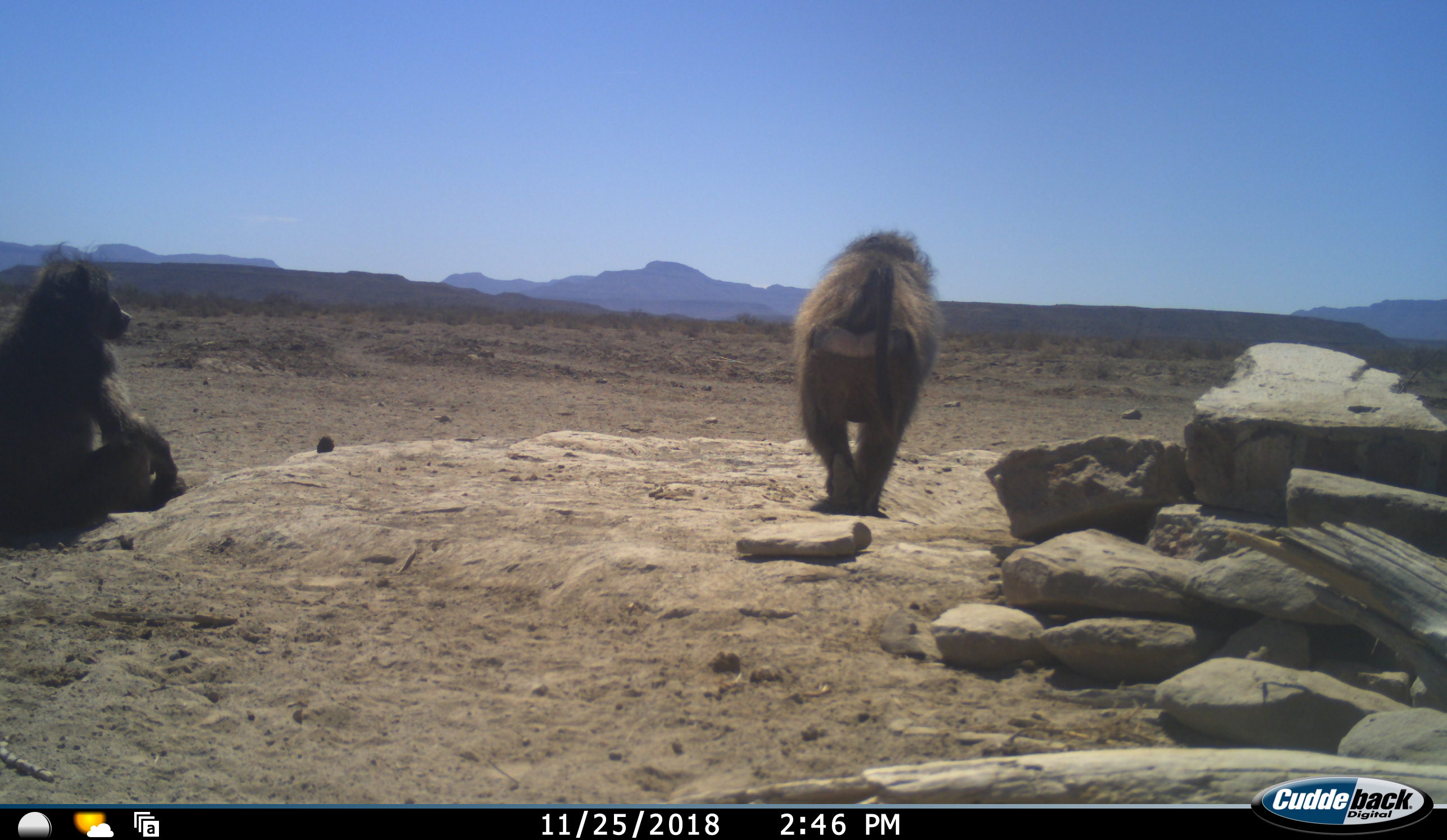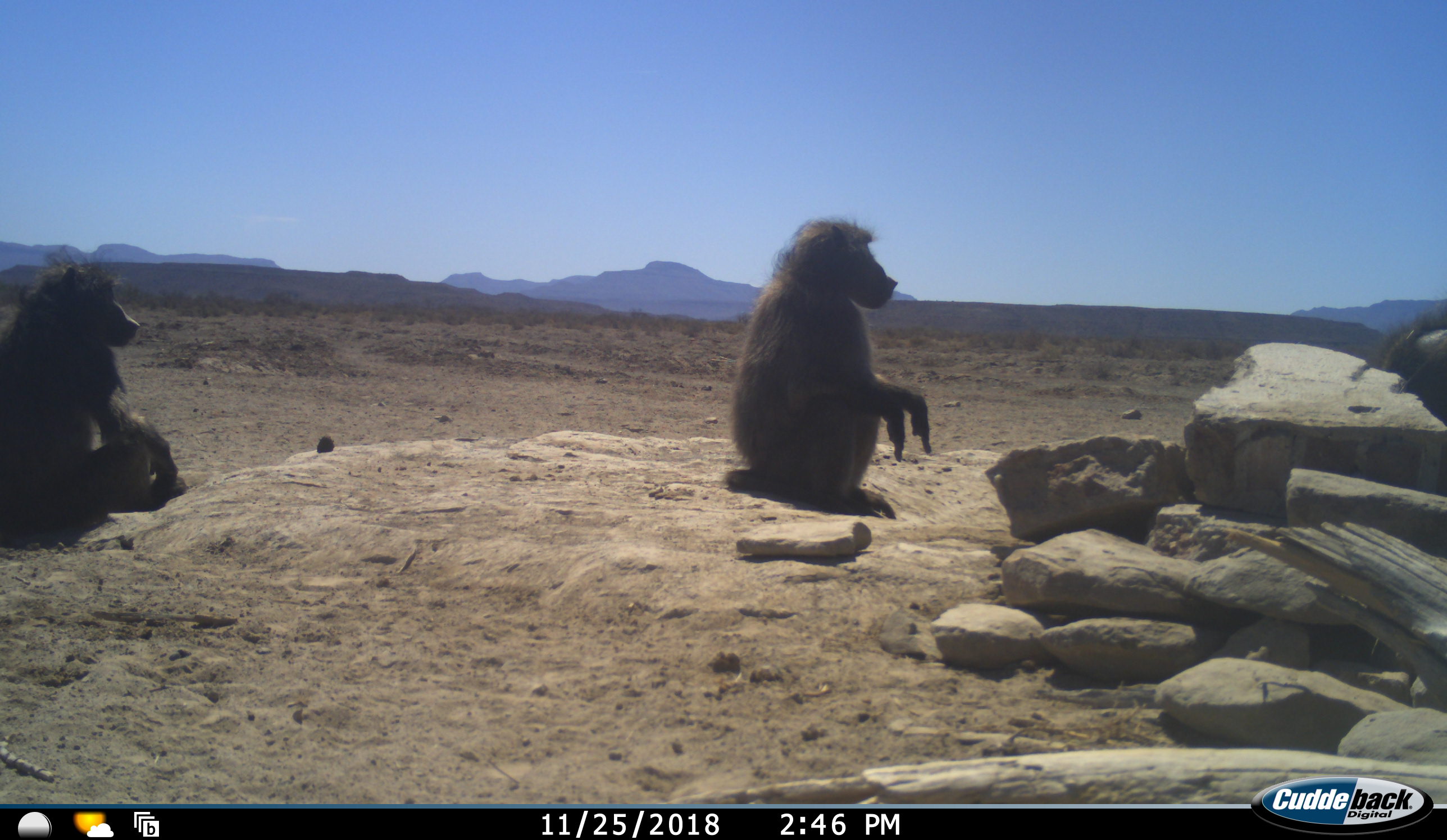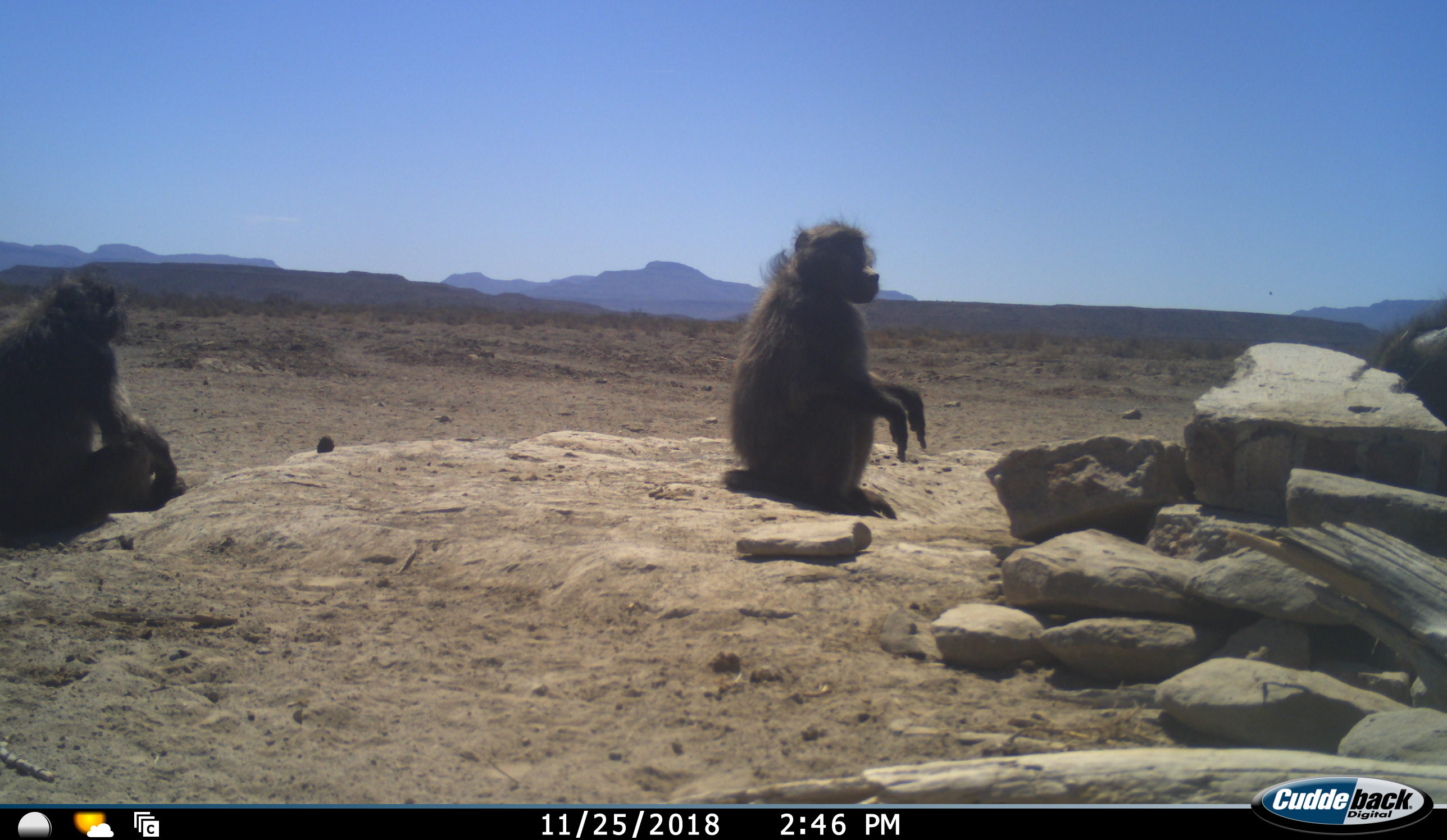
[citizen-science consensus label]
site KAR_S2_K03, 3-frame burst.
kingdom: Animalia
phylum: Chordata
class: Mammalia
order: Primates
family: Cercopithecidae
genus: Papio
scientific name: Papio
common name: baboon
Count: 3.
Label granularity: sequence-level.